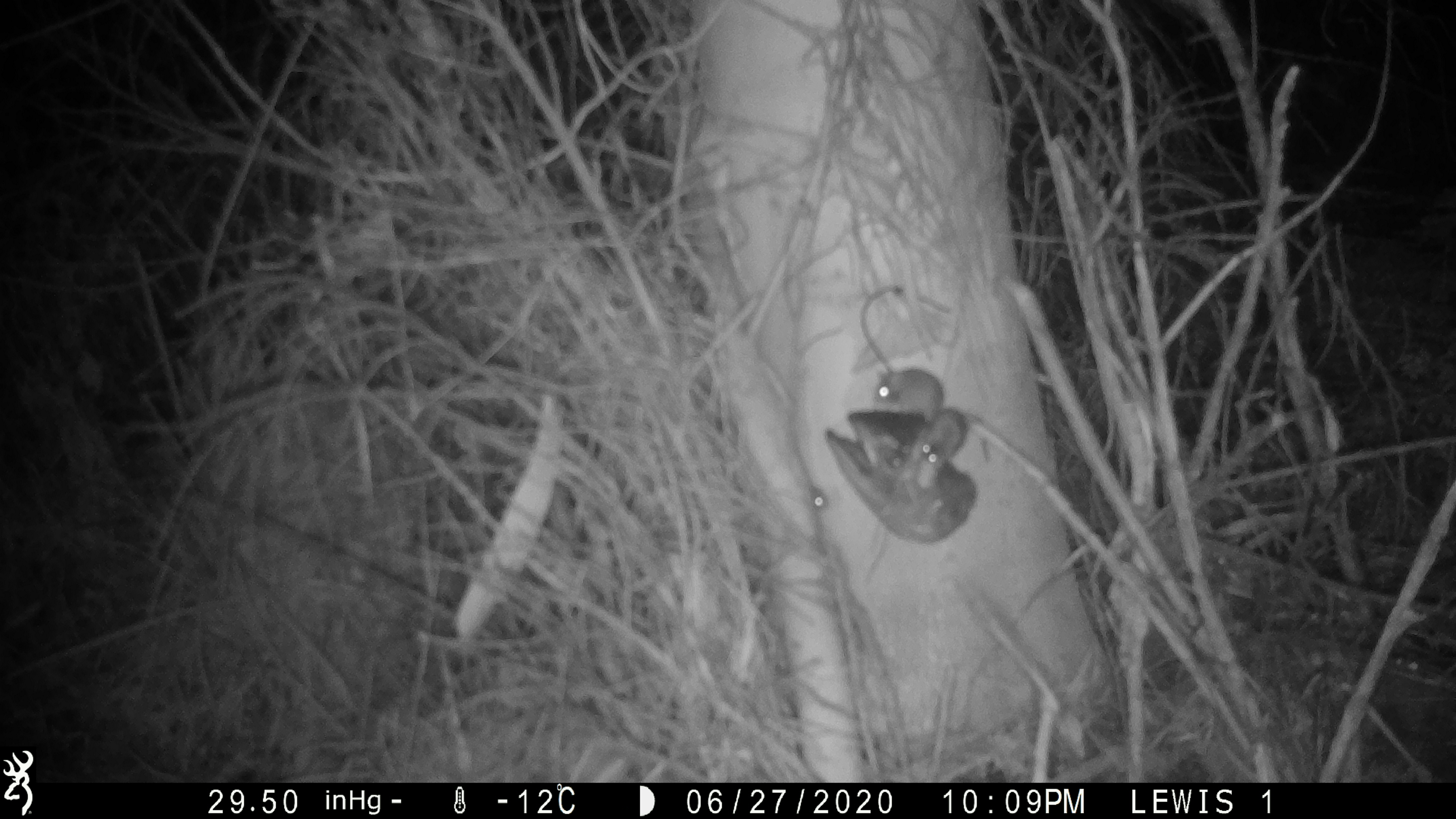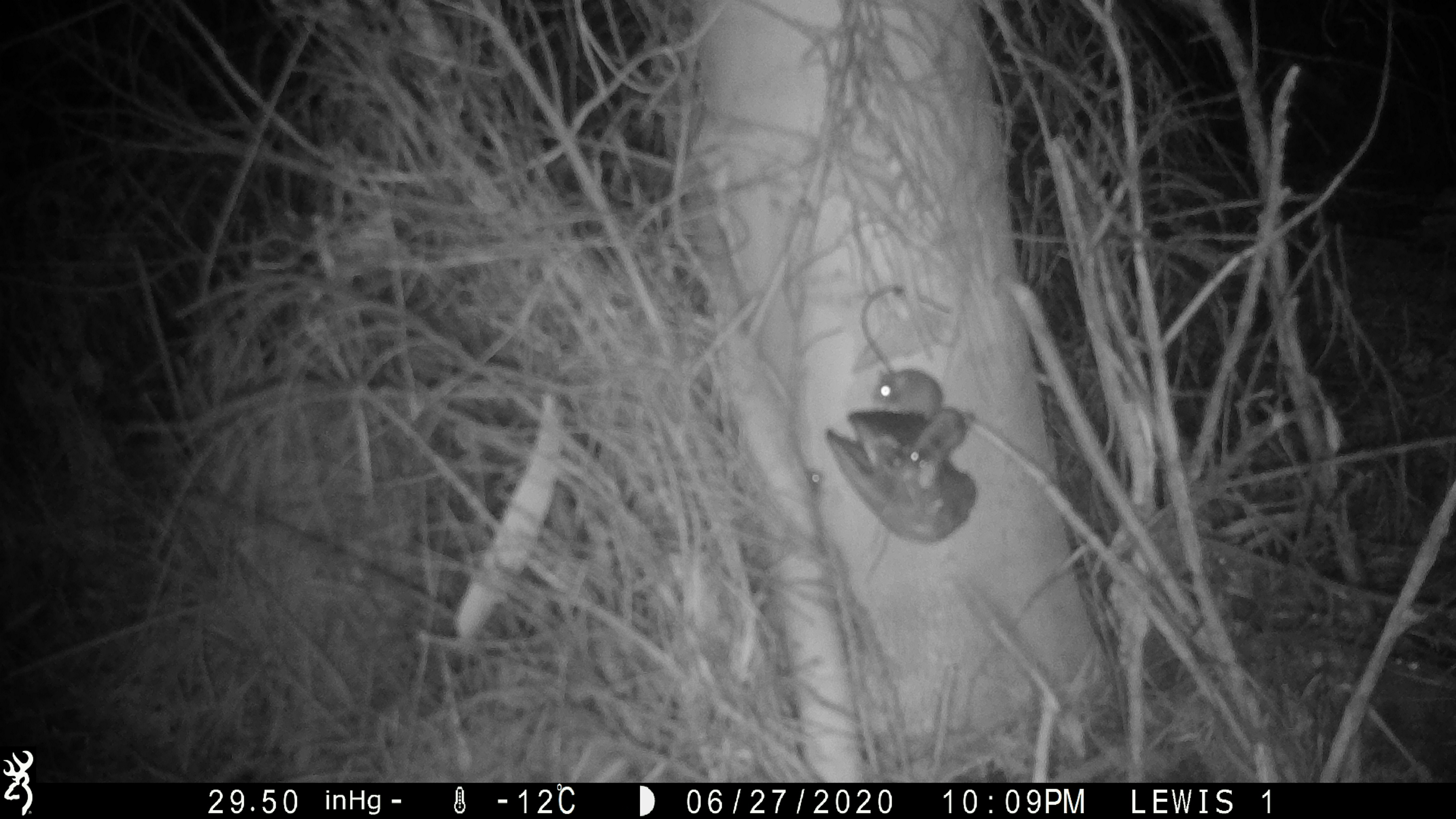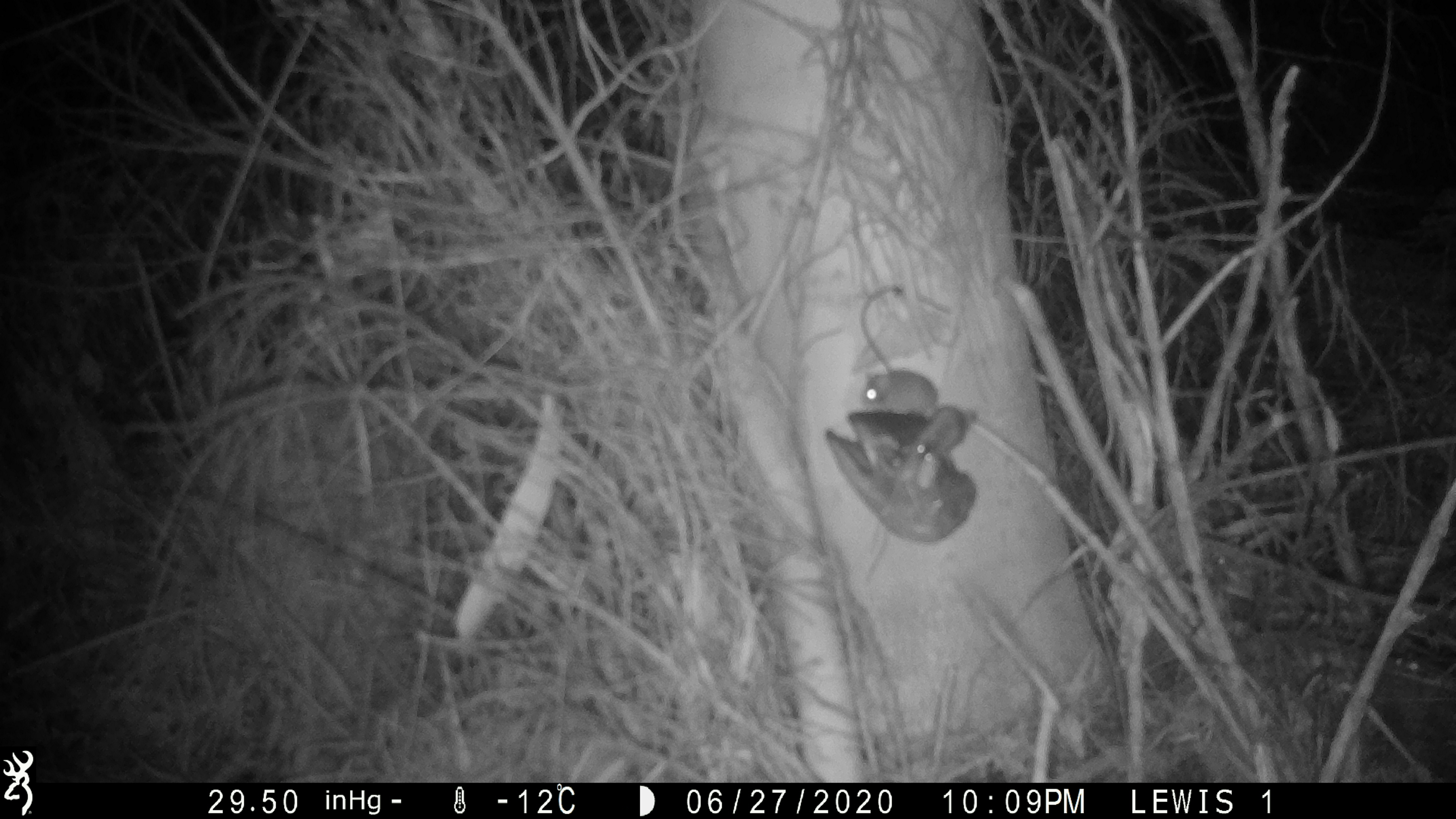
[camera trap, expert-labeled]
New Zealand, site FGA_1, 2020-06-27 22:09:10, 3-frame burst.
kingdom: Animalia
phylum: Chordata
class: Mammalia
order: Rodentia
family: Muridae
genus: Mus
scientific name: Mus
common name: mouse